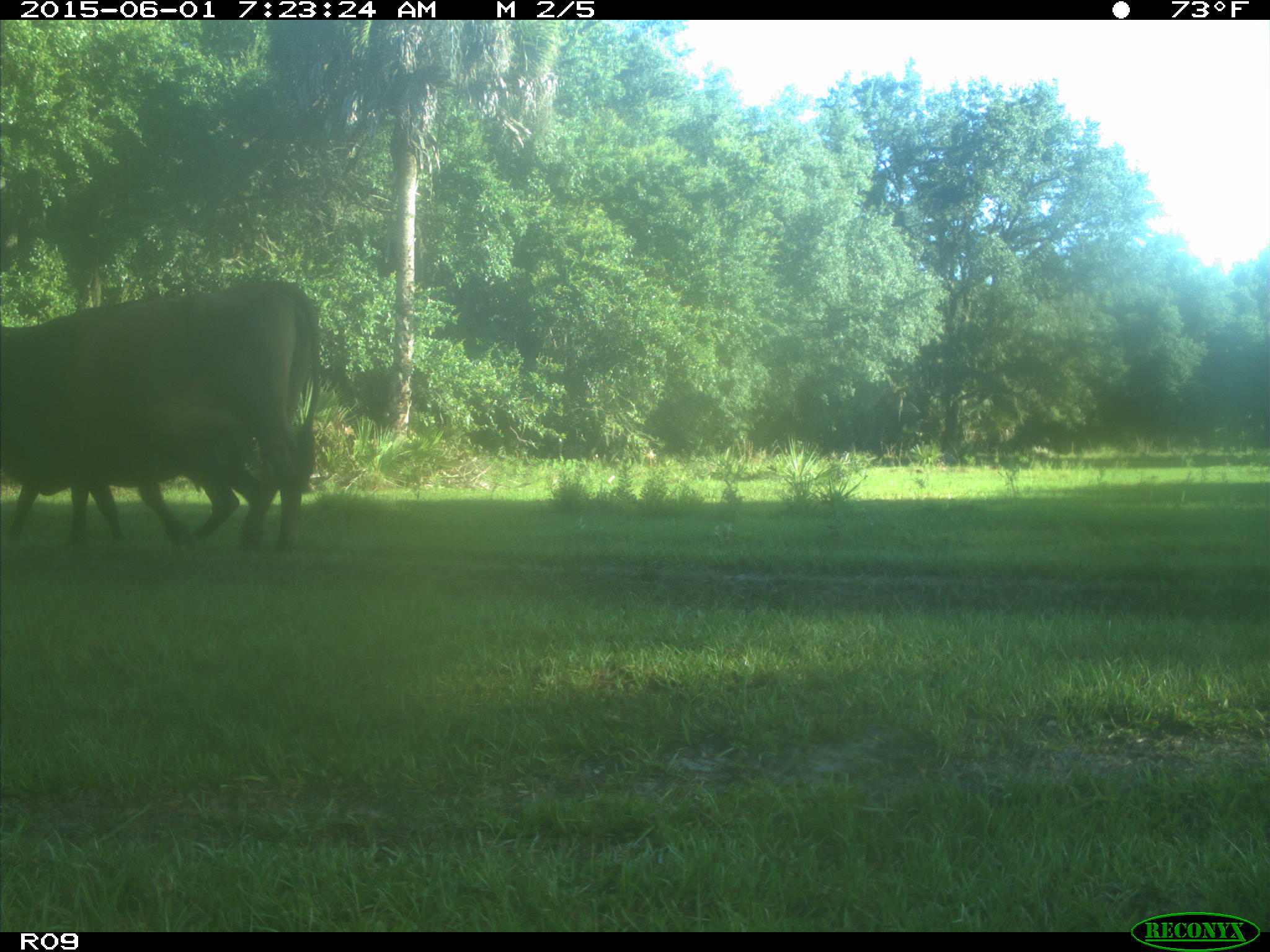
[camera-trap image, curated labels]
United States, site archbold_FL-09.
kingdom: Animalia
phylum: Chordata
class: Mammalia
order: Artiodactyla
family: Bovidae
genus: Bos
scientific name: Bos taurus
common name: domestic cow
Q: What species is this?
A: Bos taurus (domestic cow).